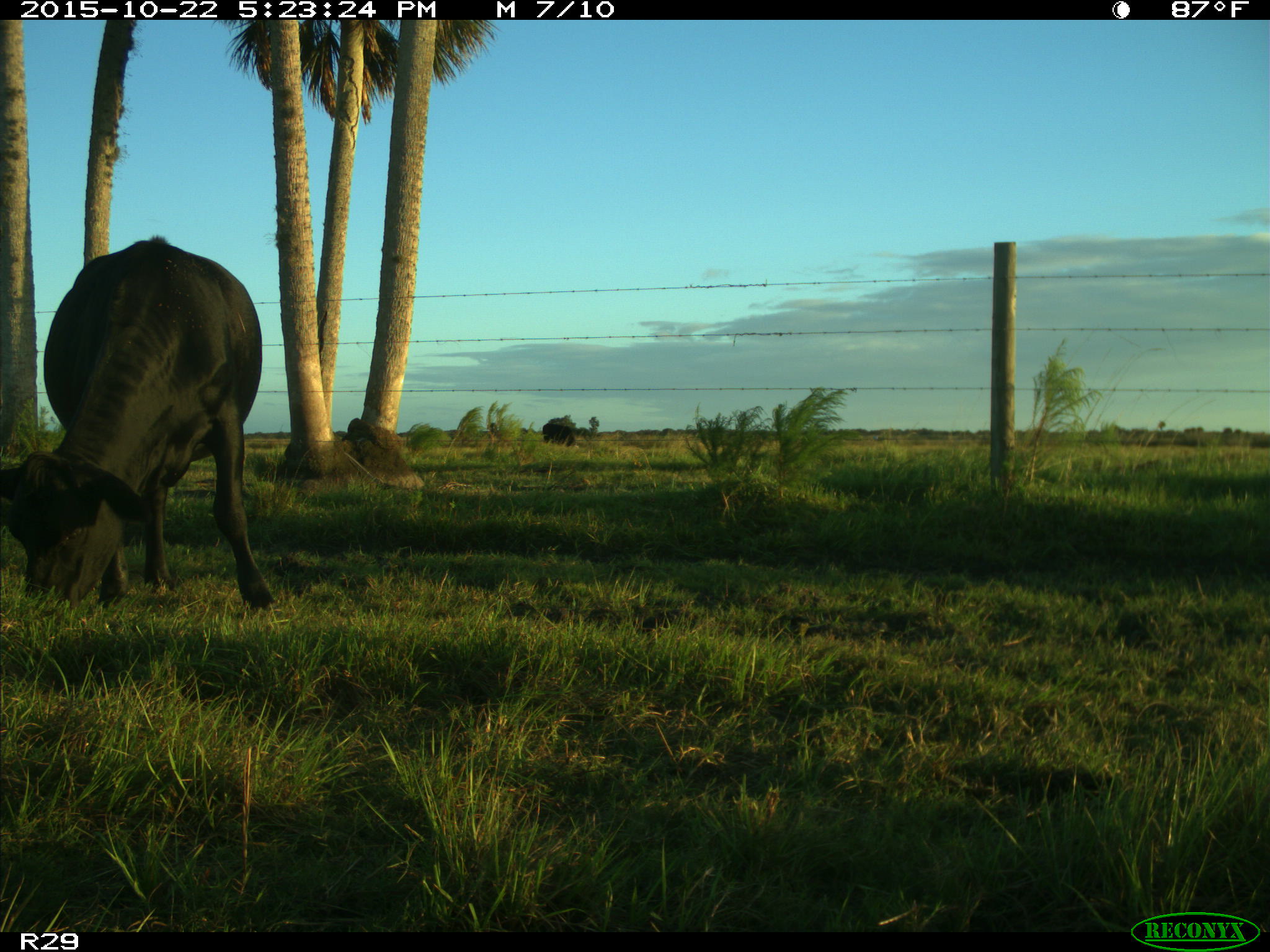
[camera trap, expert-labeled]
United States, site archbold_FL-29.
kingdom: Animalia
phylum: Chordata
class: Mammalia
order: Artiodactyla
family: Bovidae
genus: Bos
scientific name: Bos taurus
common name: domestic cow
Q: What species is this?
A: Bos taurus (domestic cow).